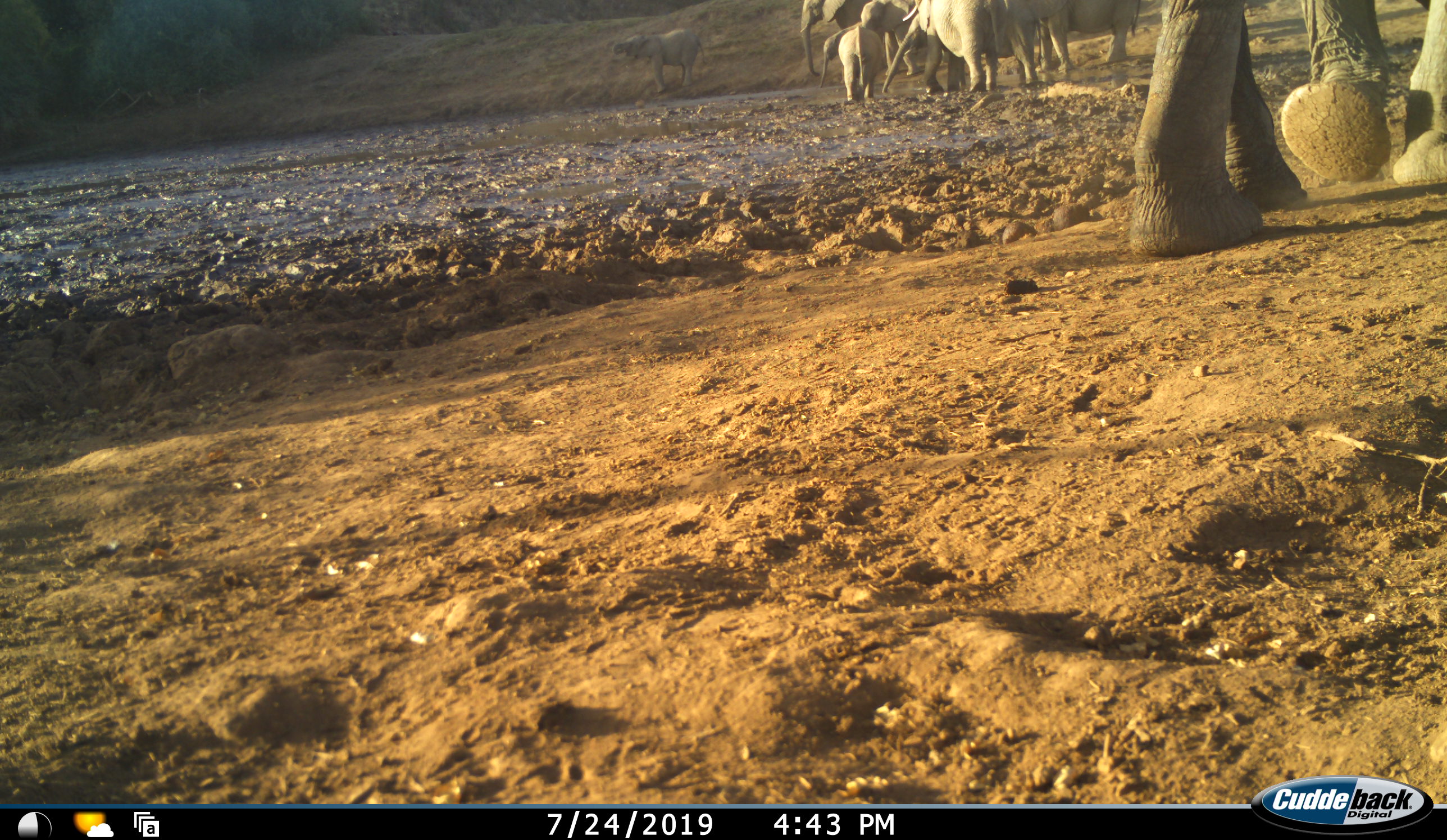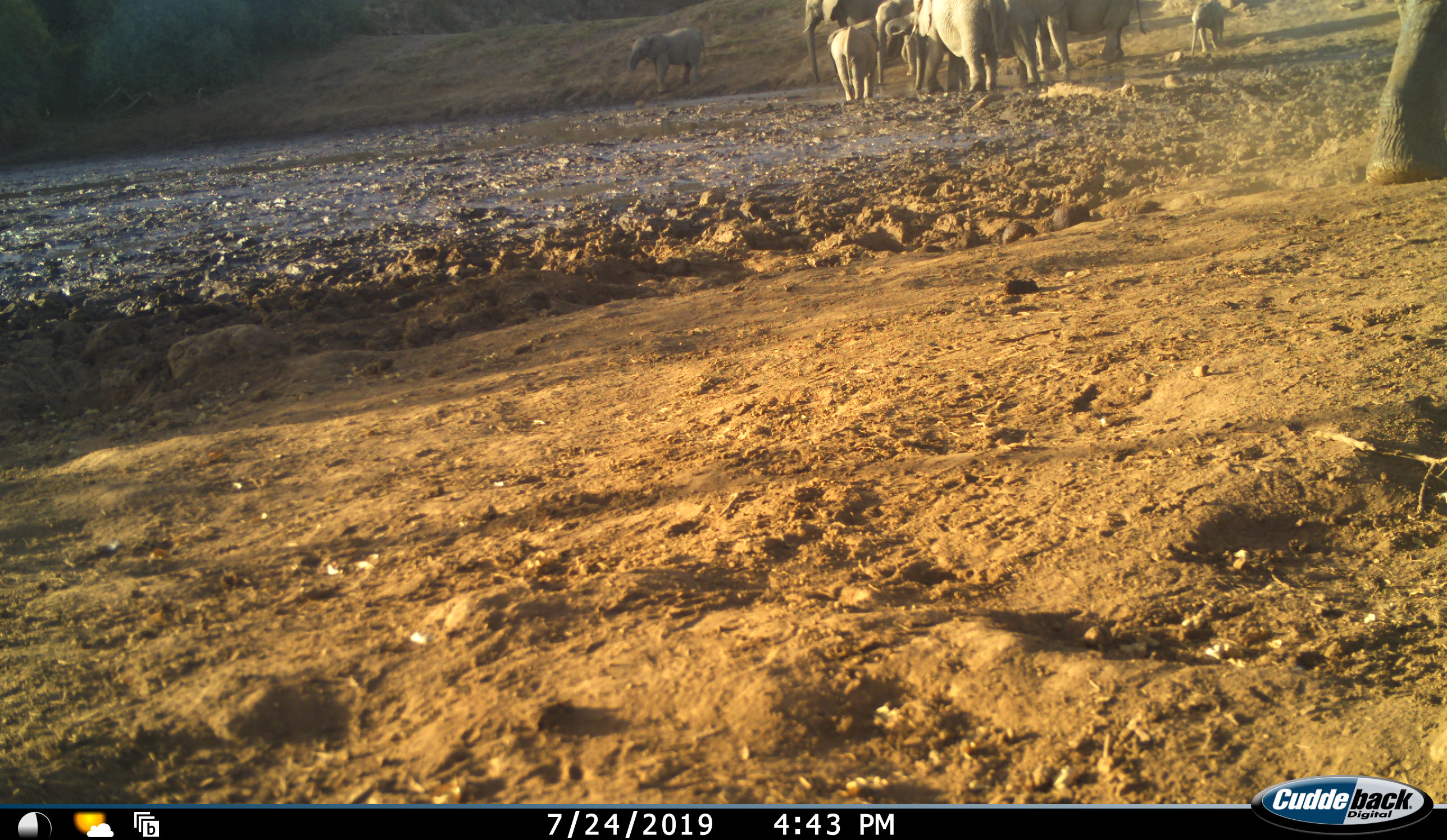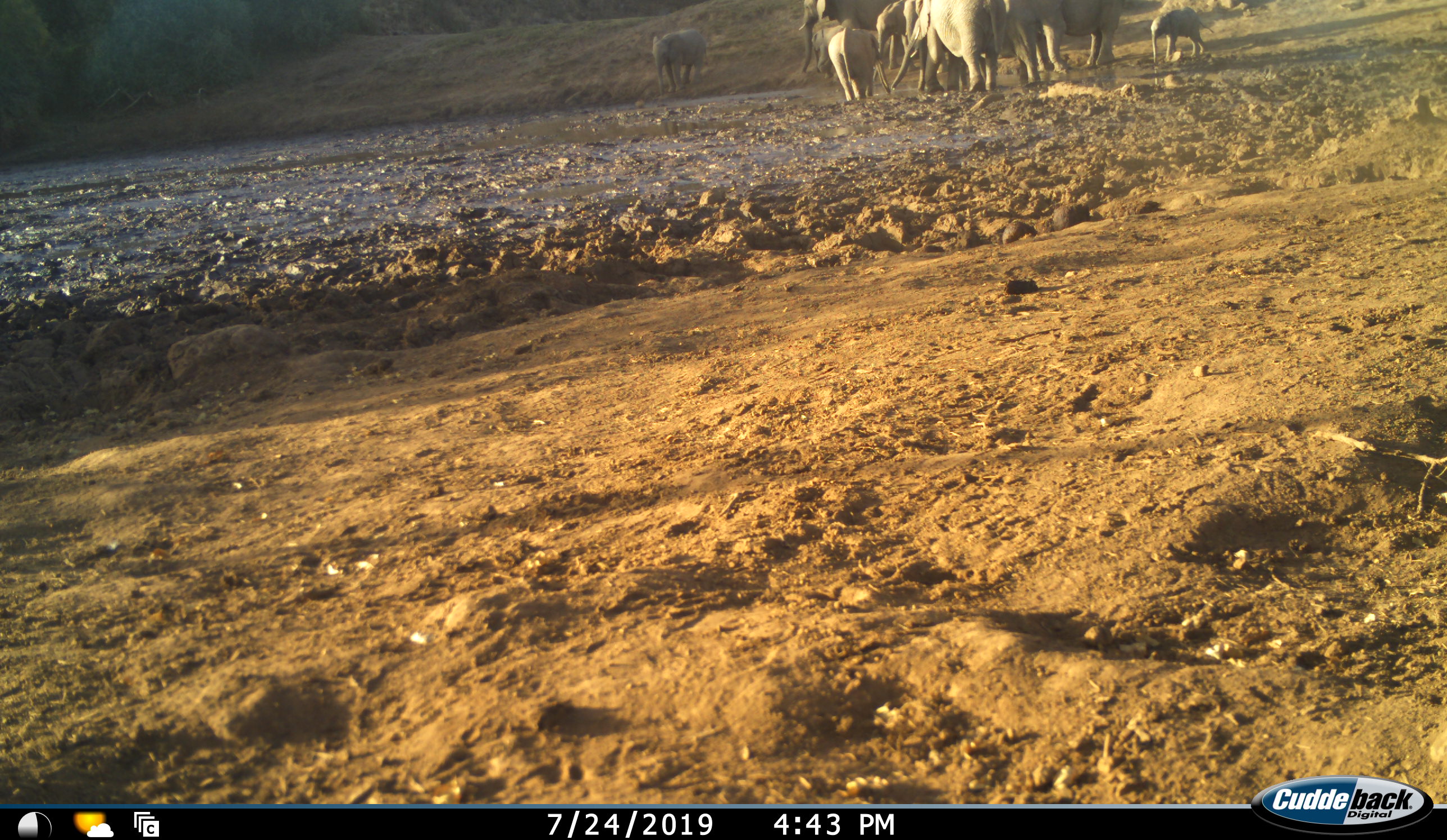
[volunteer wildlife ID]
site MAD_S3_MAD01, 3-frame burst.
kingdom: Animalia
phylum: Chordata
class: Mammalia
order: Proboscidea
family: Elephantidae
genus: Loxodonta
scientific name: Loxodonta africana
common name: african bush elephant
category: elephant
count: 11-50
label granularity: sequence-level